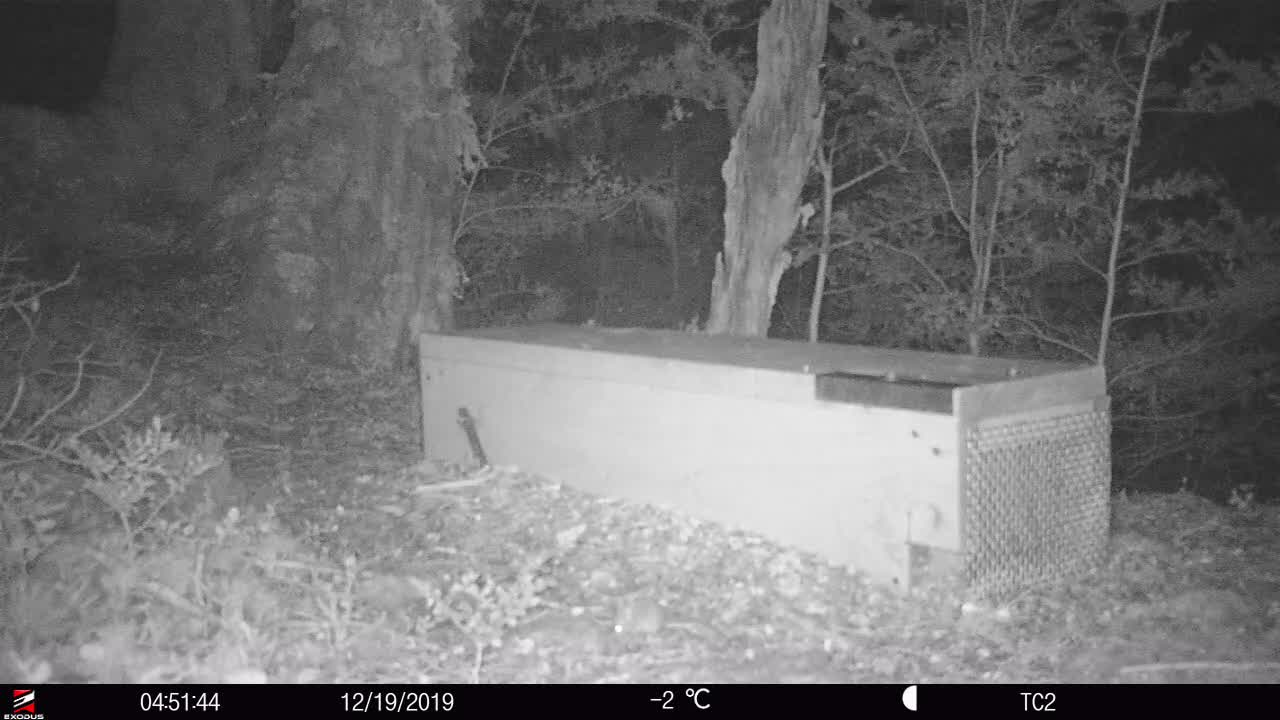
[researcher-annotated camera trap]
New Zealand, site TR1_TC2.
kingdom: Animalia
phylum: Chordata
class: Mammalia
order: Rodentia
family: Muridae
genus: Rattus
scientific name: Rattus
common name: rat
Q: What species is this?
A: Rat (Rattus).